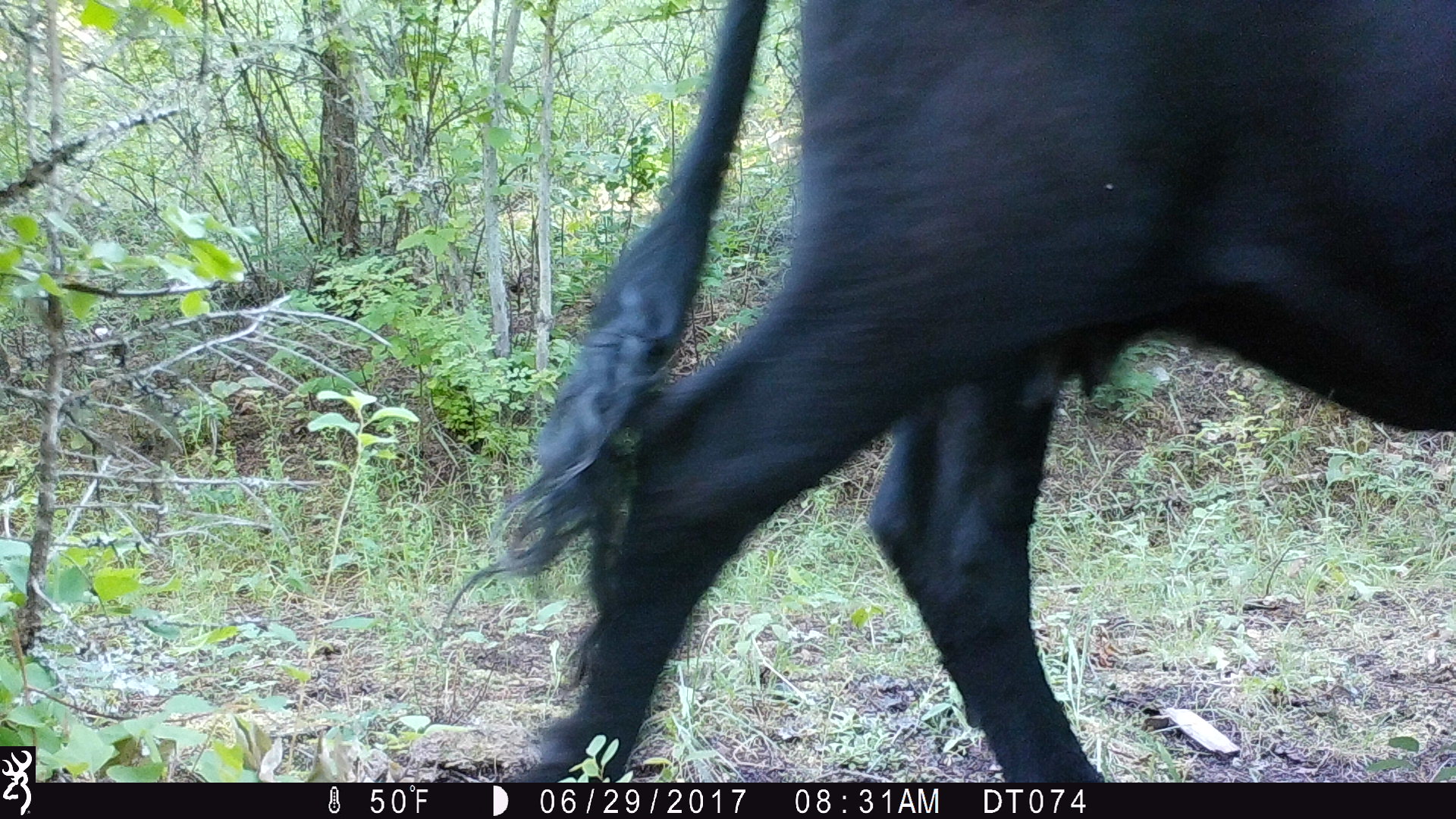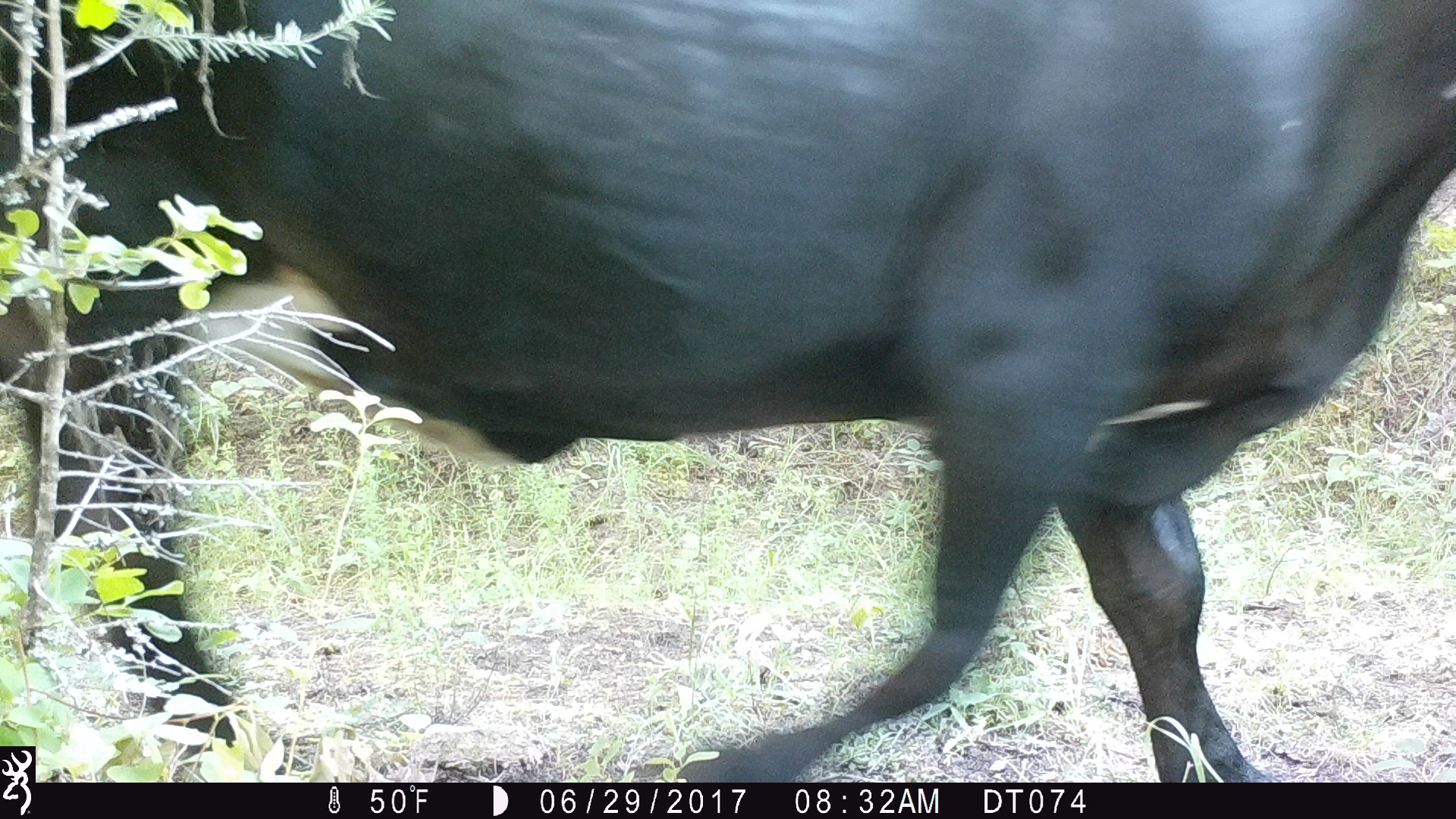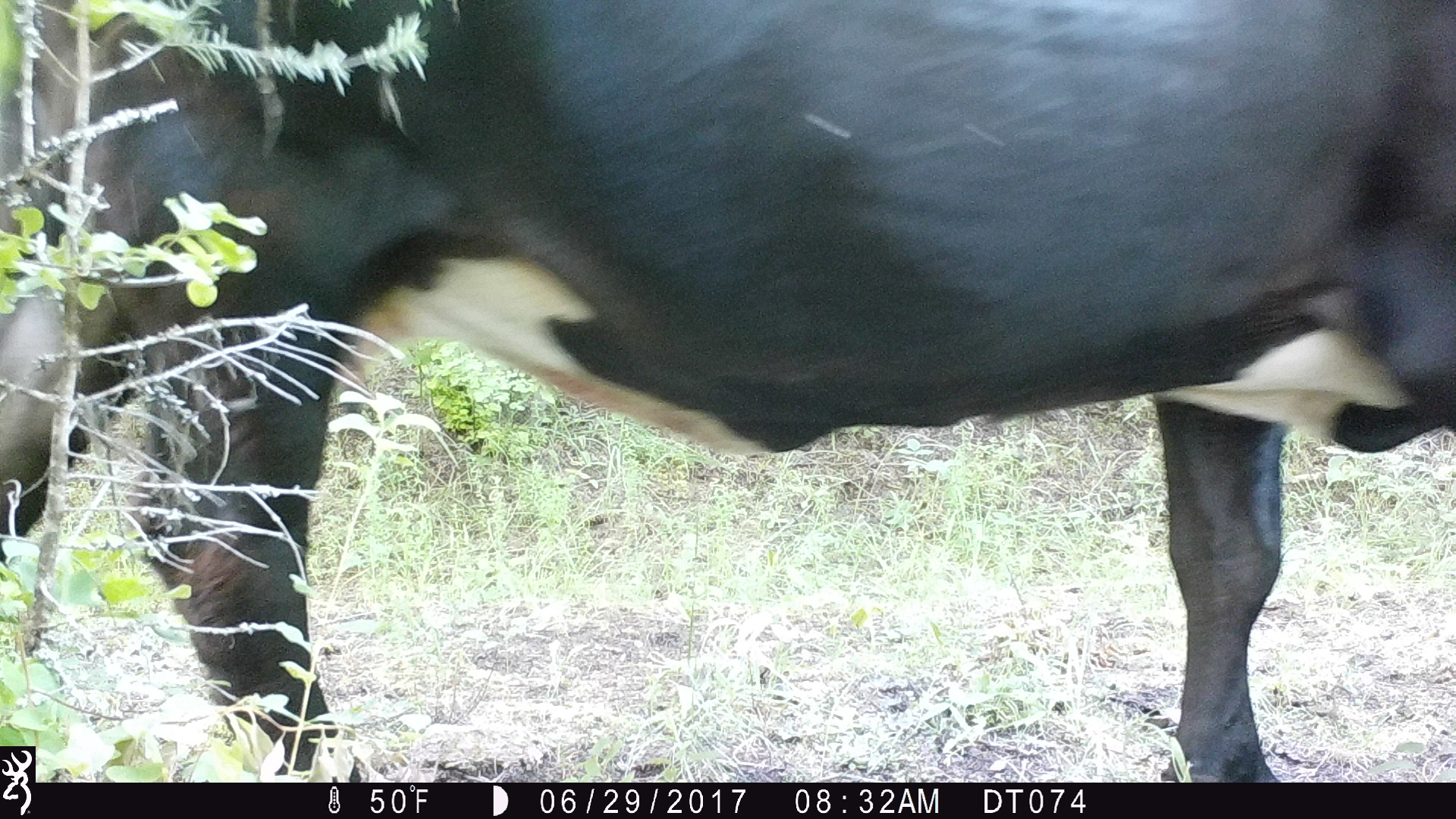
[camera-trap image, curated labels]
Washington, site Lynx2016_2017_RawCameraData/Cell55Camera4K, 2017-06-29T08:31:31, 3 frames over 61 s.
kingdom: Animalia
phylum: Chordata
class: Mammalia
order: Artiodactyla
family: Bovidae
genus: Bos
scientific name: Bos taurus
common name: domestic cattle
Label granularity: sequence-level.